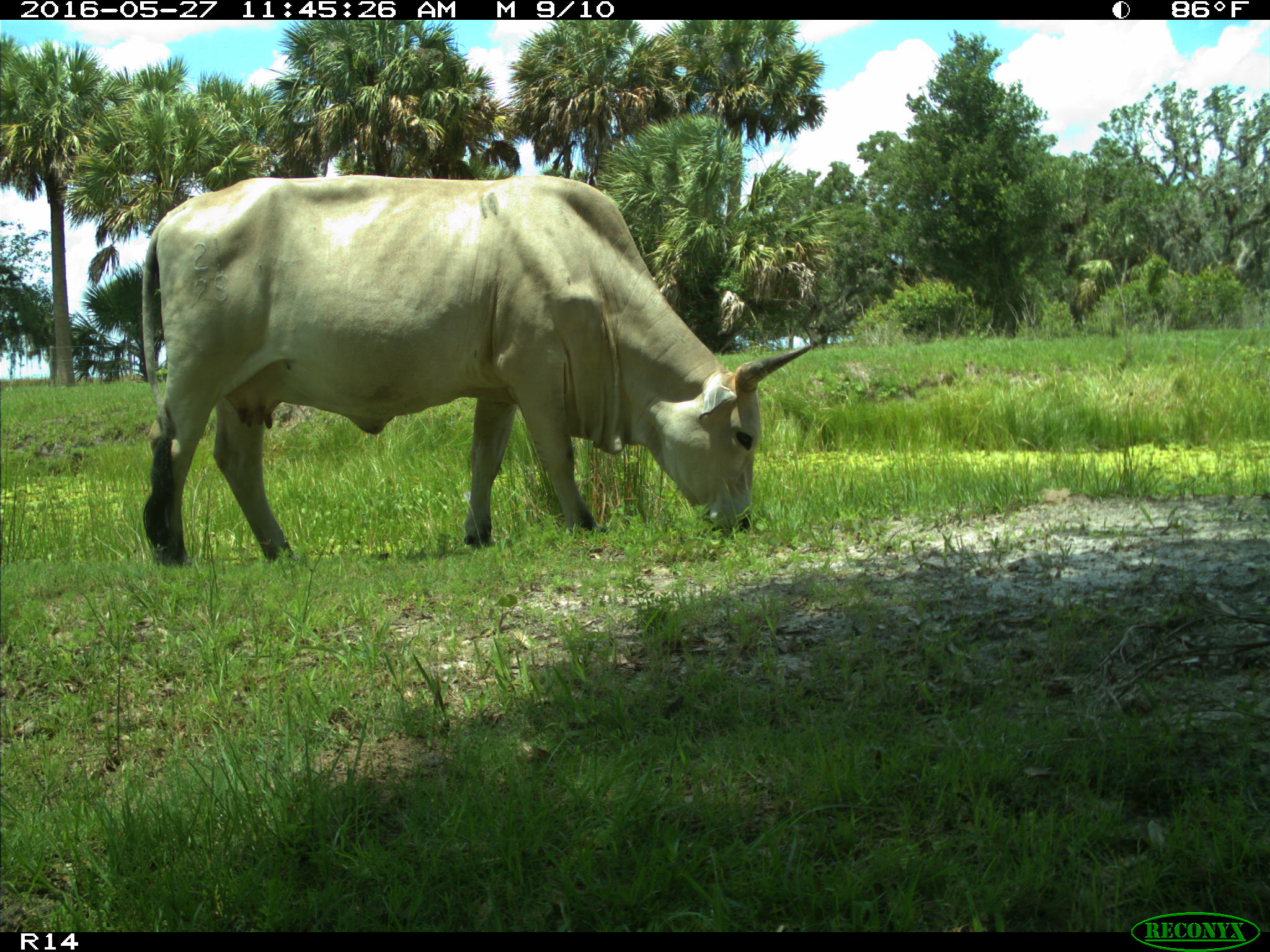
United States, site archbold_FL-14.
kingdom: Animalia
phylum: Chordata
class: Mammalia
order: Artiodactyla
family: Bovidae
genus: Bos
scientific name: Bos taurus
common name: domestic cow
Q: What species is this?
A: Bos taurus (domestic cow).